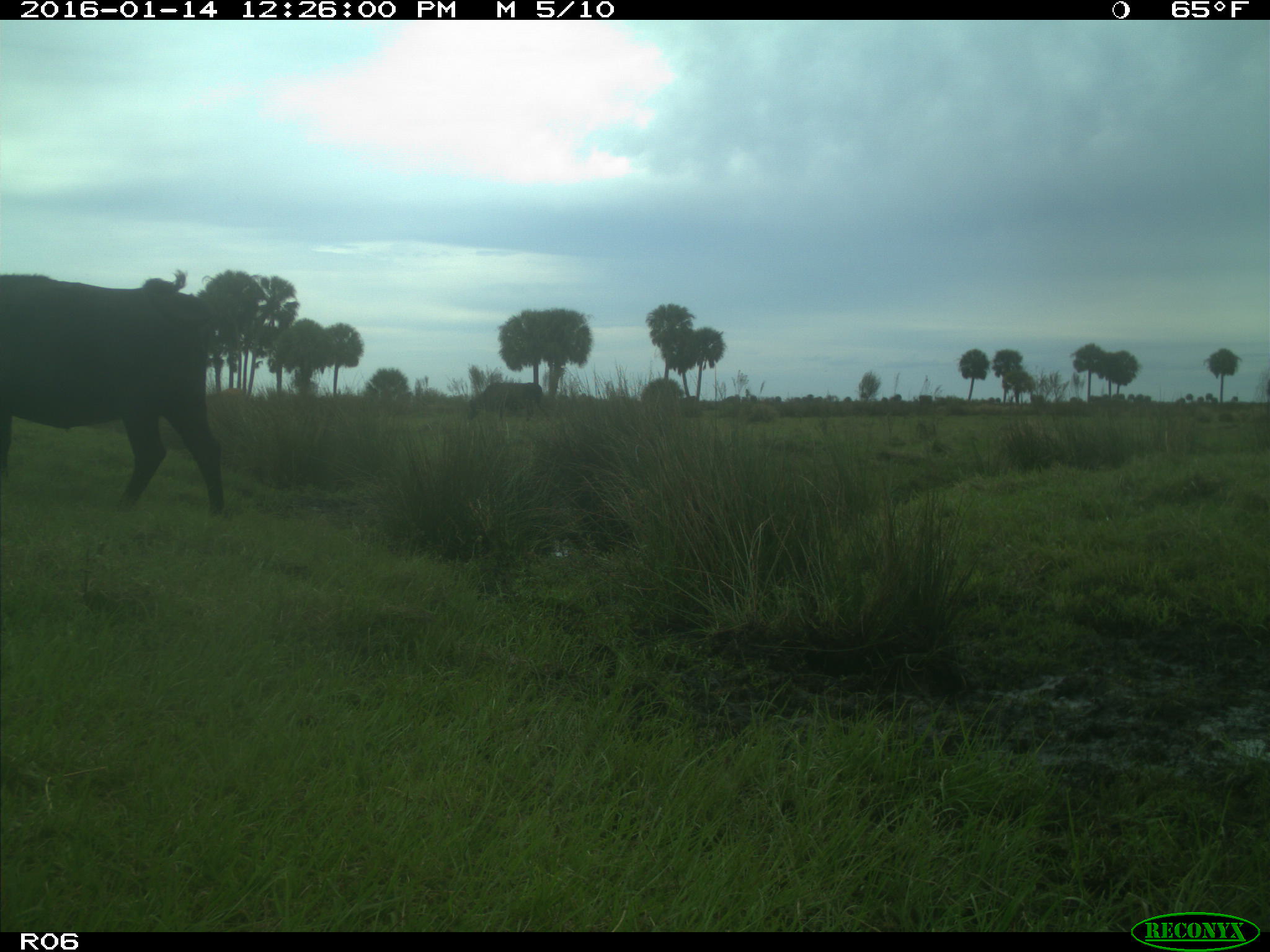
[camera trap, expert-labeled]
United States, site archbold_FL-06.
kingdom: Animalia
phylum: Chordata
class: Mammalia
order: Artiodactyla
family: Bovidae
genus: Bos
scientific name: Bos taurus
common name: domestic cow